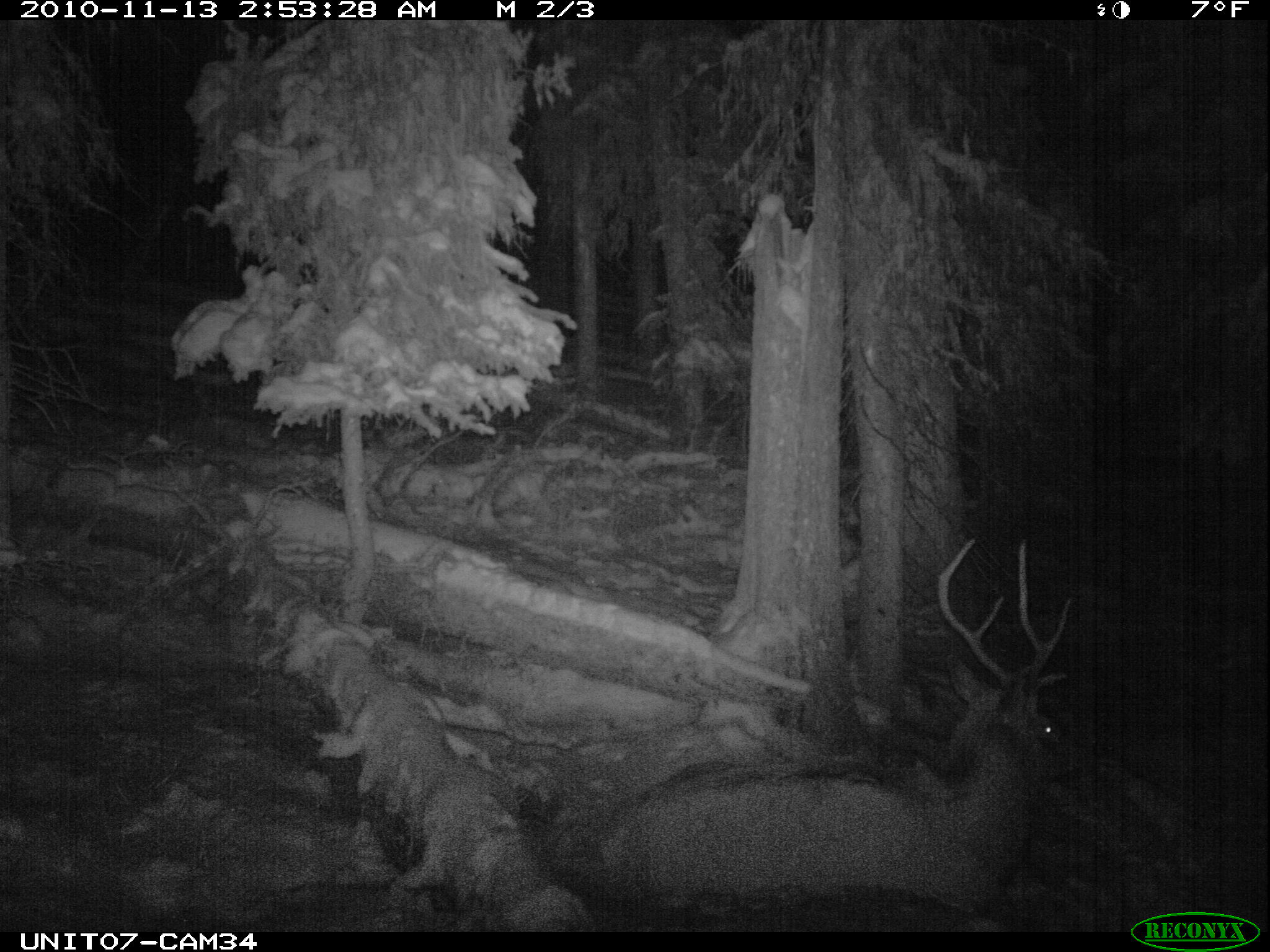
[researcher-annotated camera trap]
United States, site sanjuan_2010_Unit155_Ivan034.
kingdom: Animalia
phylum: Chordata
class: Mammalia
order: Artiodactyla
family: Cervidae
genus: Cervus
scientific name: Cervus elaphus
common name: red deer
Cervus elaphus (red deer).